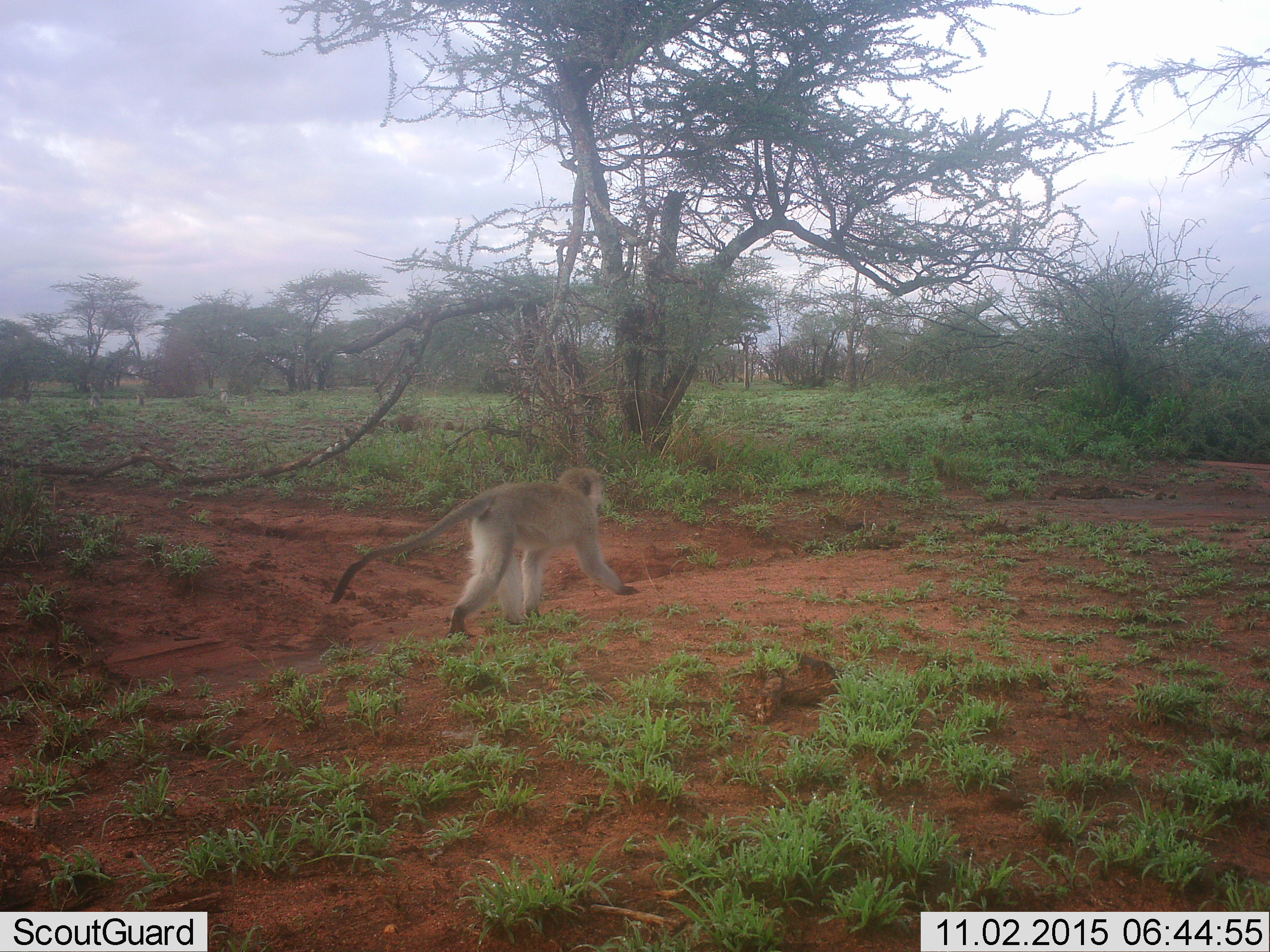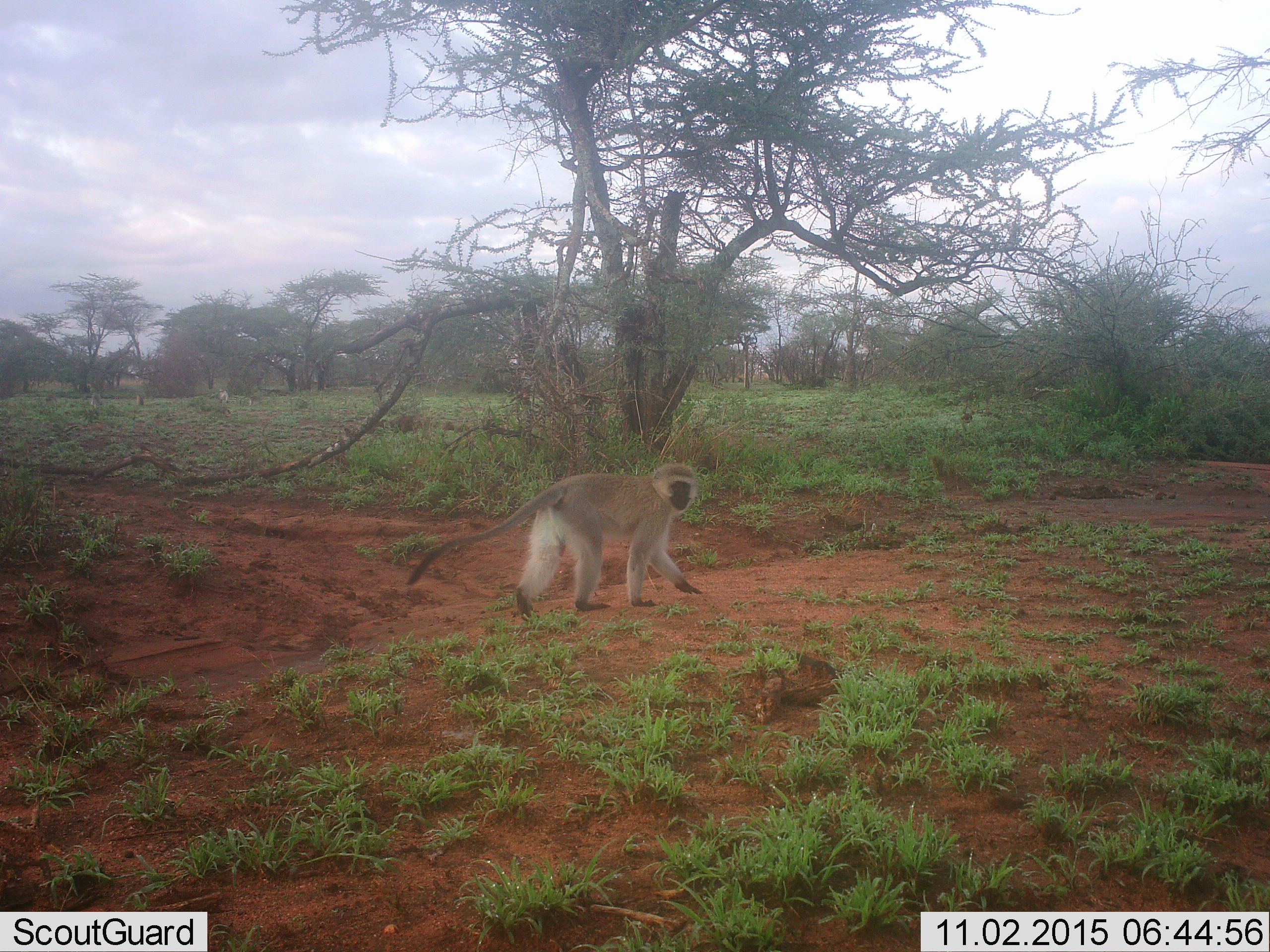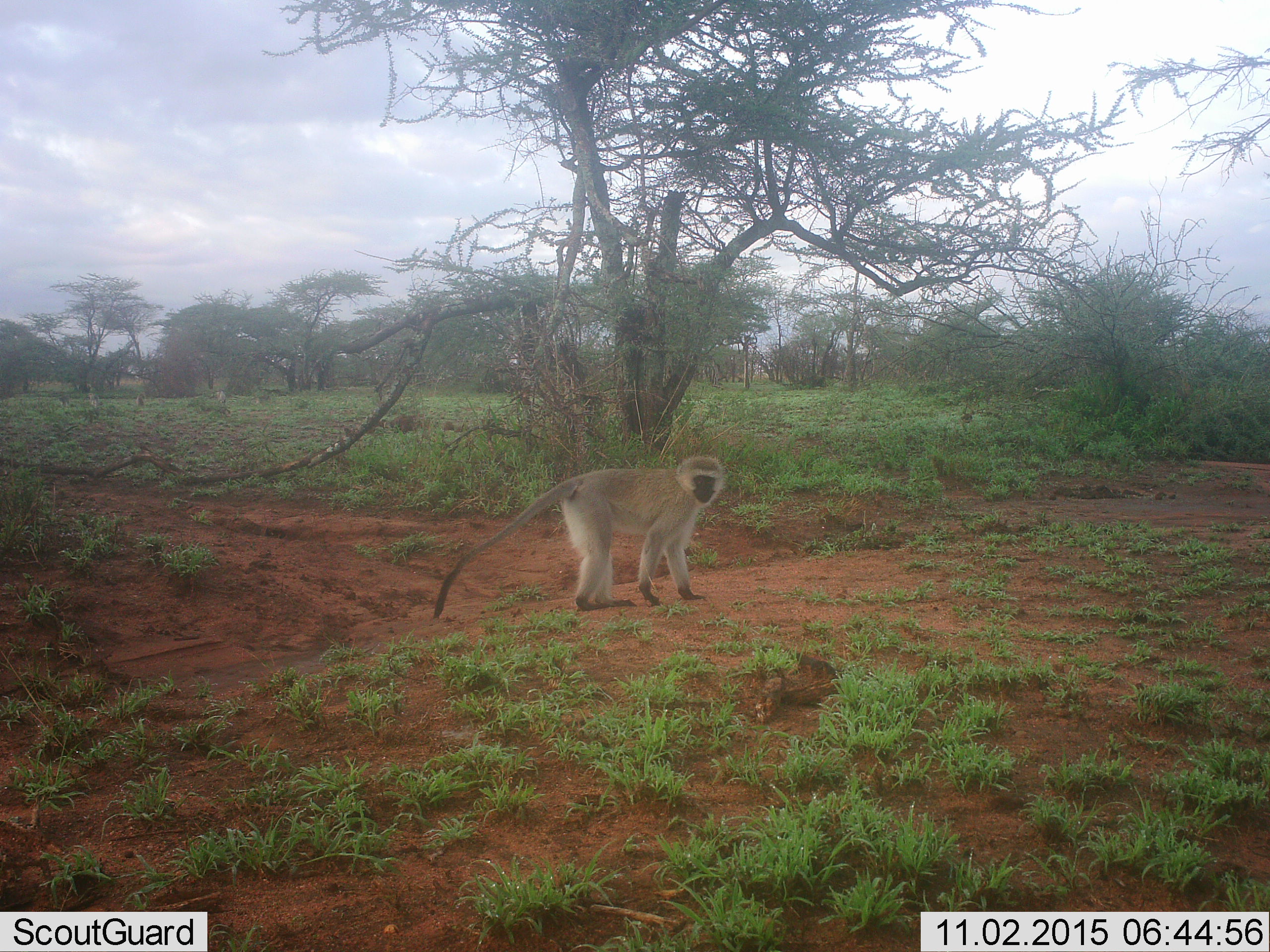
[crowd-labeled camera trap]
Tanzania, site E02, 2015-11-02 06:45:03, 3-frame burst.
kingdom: Animalia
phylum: Chordata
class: Mammalia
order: Primates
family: Cercopithecidae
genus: Chlorocebus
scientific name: Chlorocebus pygerythrus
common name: vervet monkey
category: monkeyvervet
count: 6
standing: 31%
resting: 0%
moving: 100%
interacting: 0%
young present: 6%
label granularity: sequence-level